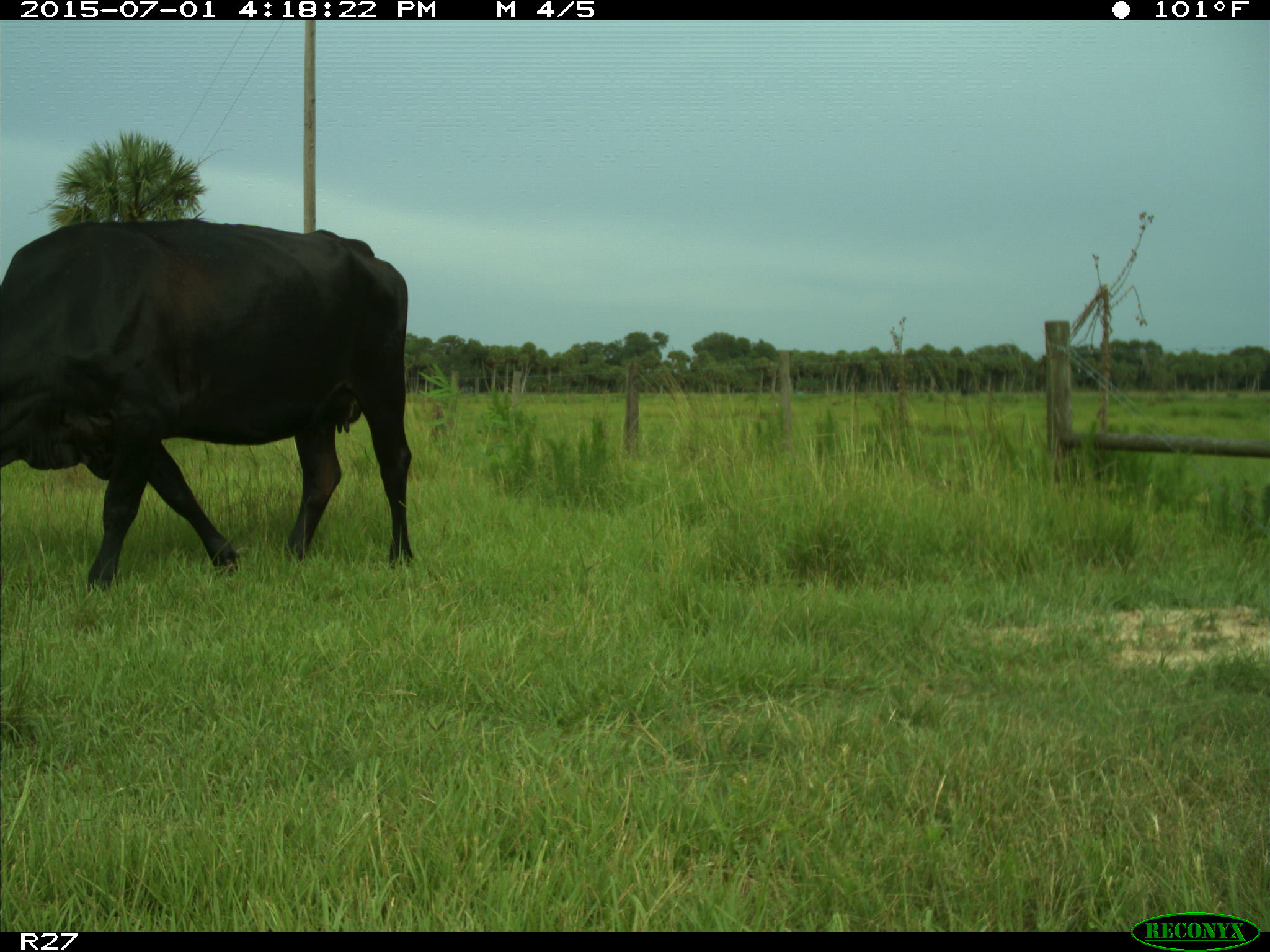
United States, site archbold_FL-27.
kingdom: Animalia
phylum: Chordata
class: Mammalia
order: Artiodactyla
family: Bovidae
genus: Bos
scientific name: Bos taurus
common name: domestic cow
Bos taurus (domestic cow).